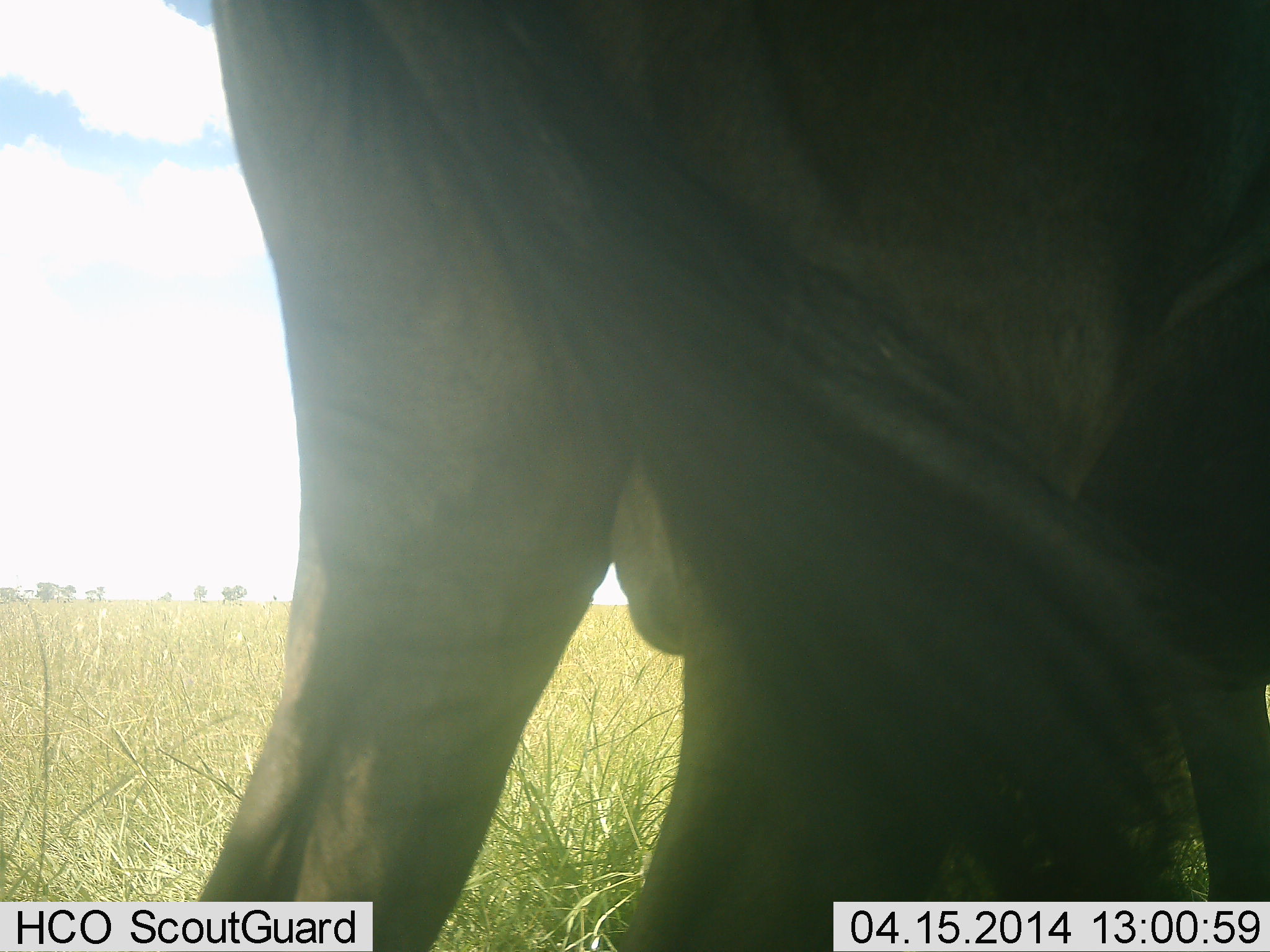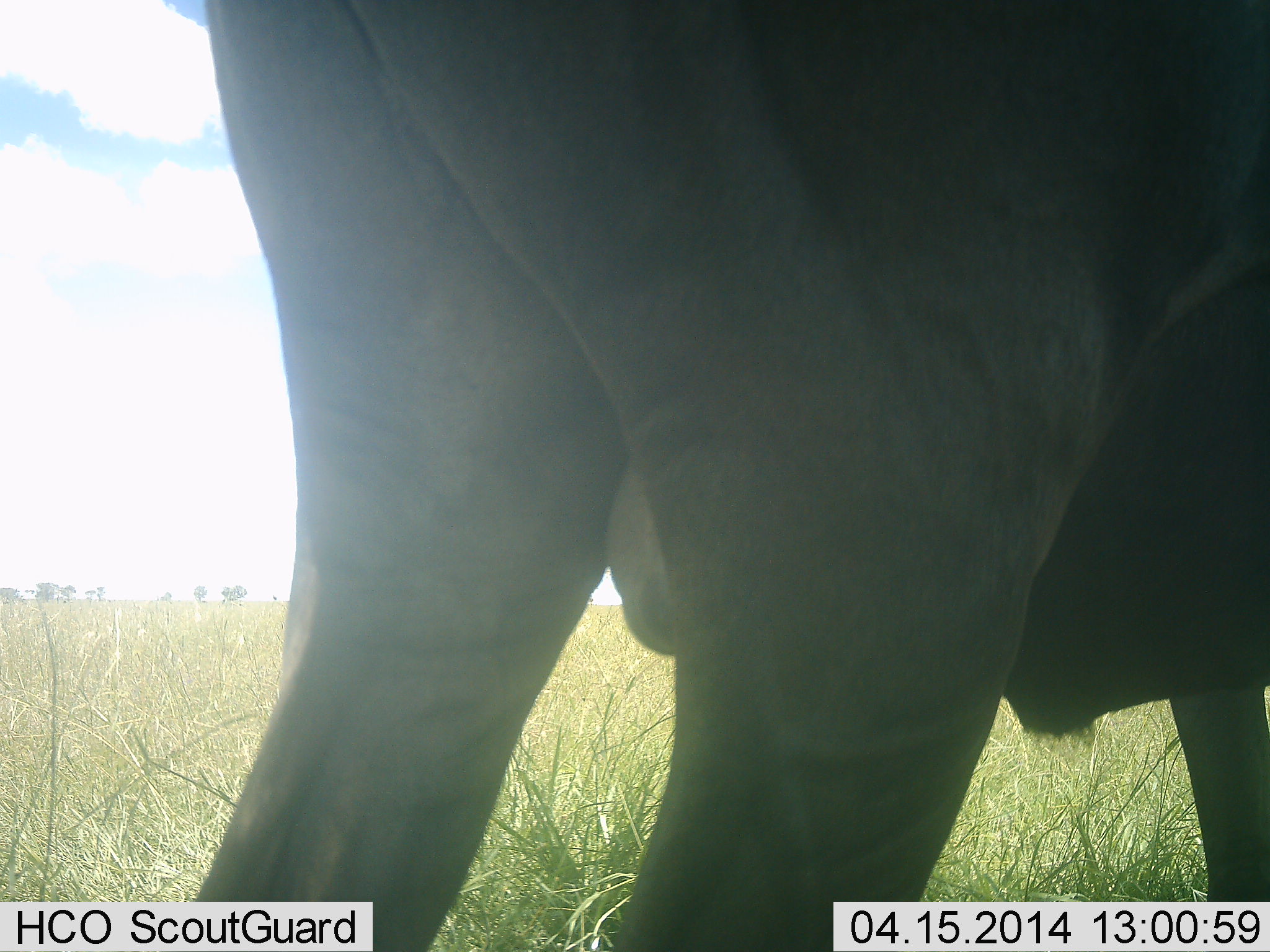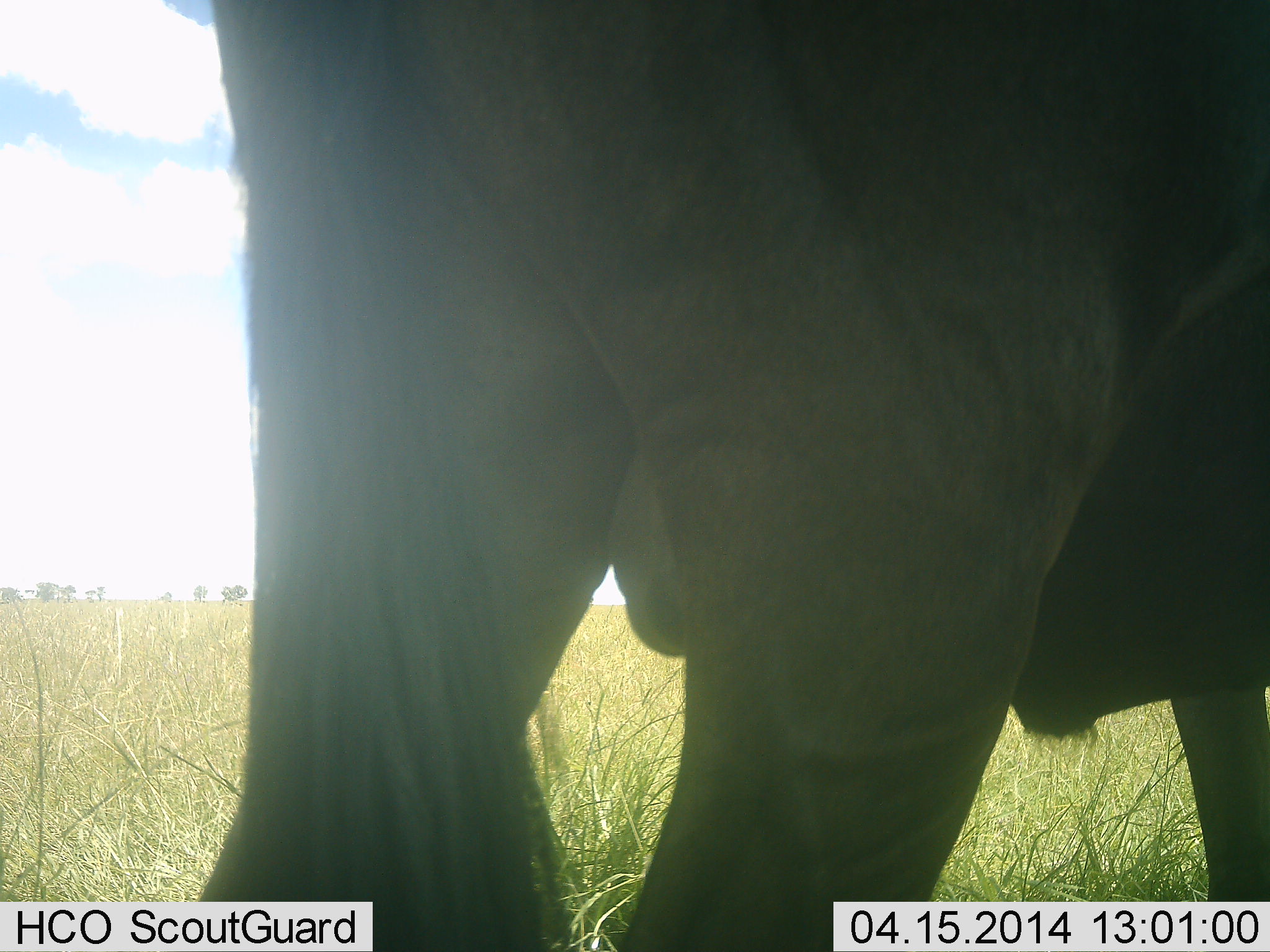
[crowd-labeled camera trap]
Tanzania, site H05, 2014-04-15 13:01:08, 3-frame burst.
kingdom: Animalia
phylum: Chordata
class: Mammalia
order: Artiodactyla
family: Bovidae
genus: Connochaetes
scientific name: Connochaetes taurinus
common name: blue wildebeest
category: wildebeest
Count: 1.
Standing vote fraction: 100%.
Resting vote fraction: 10%.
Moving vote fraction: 0%.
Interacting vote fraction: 0%.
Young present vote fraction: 0%.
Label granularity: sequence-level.